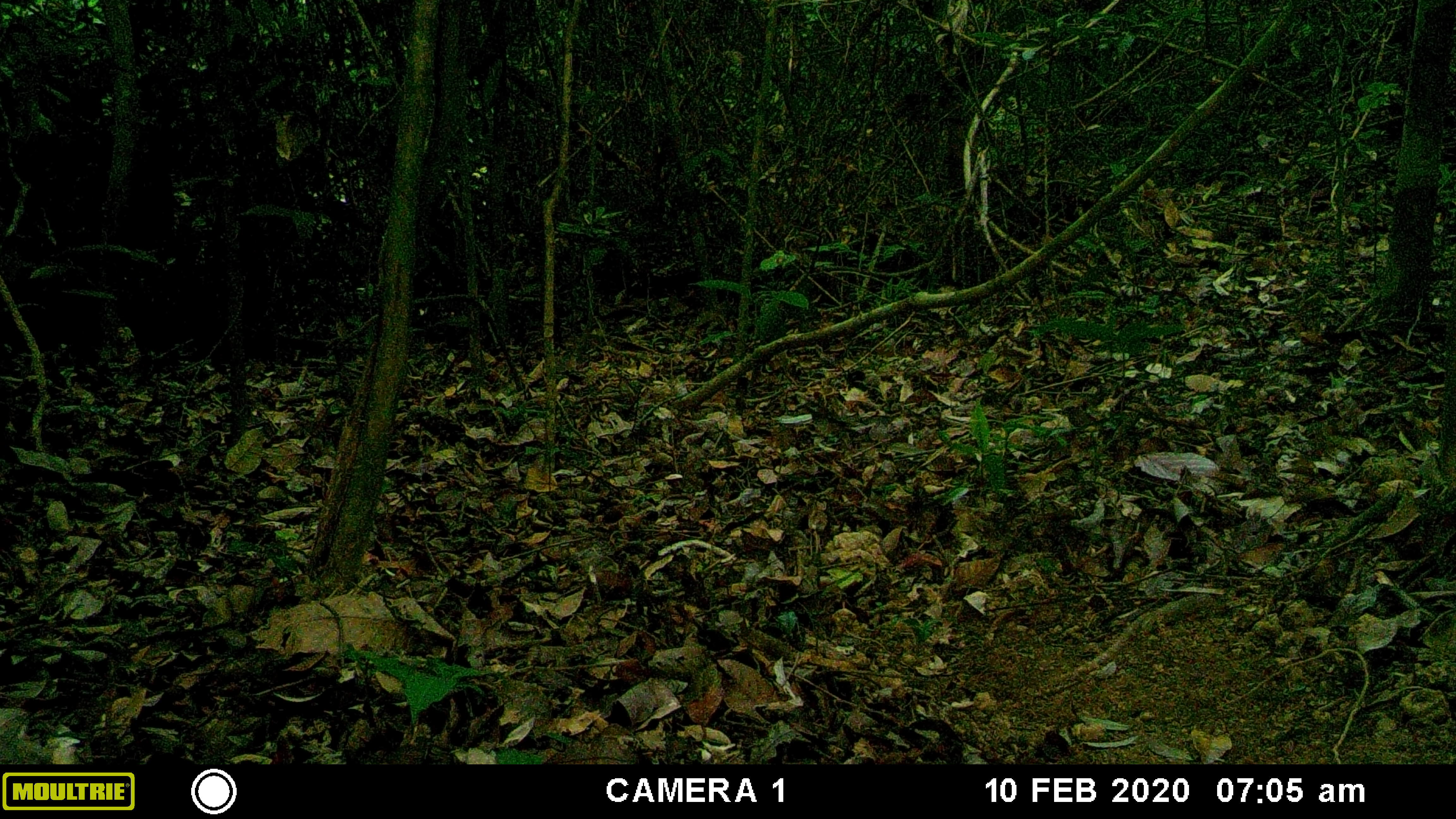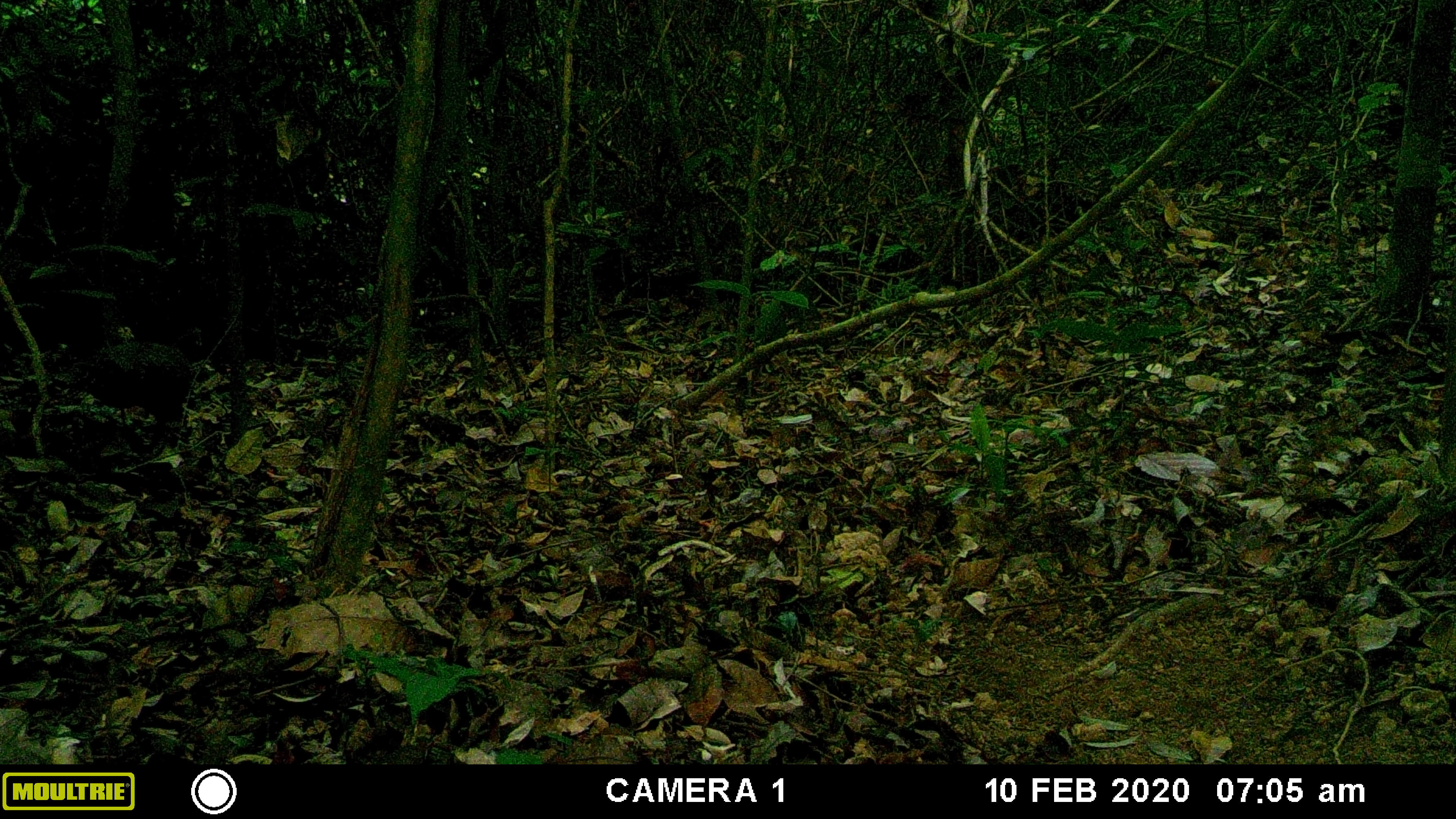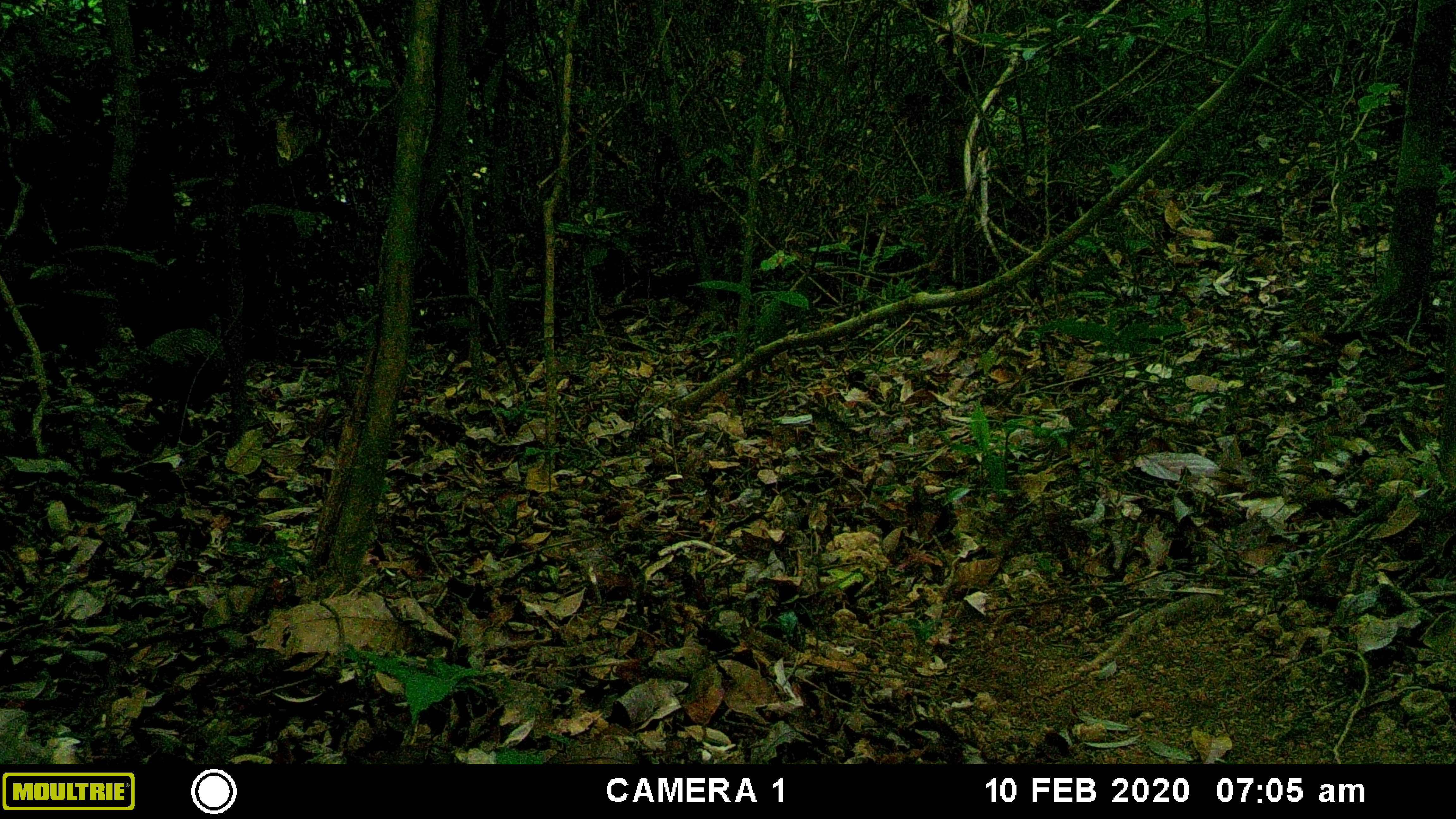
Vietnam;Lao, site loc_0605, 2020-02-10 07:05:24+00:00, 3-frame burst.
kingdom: Animalia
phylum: Chordata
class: Aves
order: Galliformes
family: Phasianidae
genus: Polyplectron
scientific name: Polyplectron bicalcaratum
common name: gray peacock-pheasant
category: grey peacock pheasant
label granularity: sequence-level